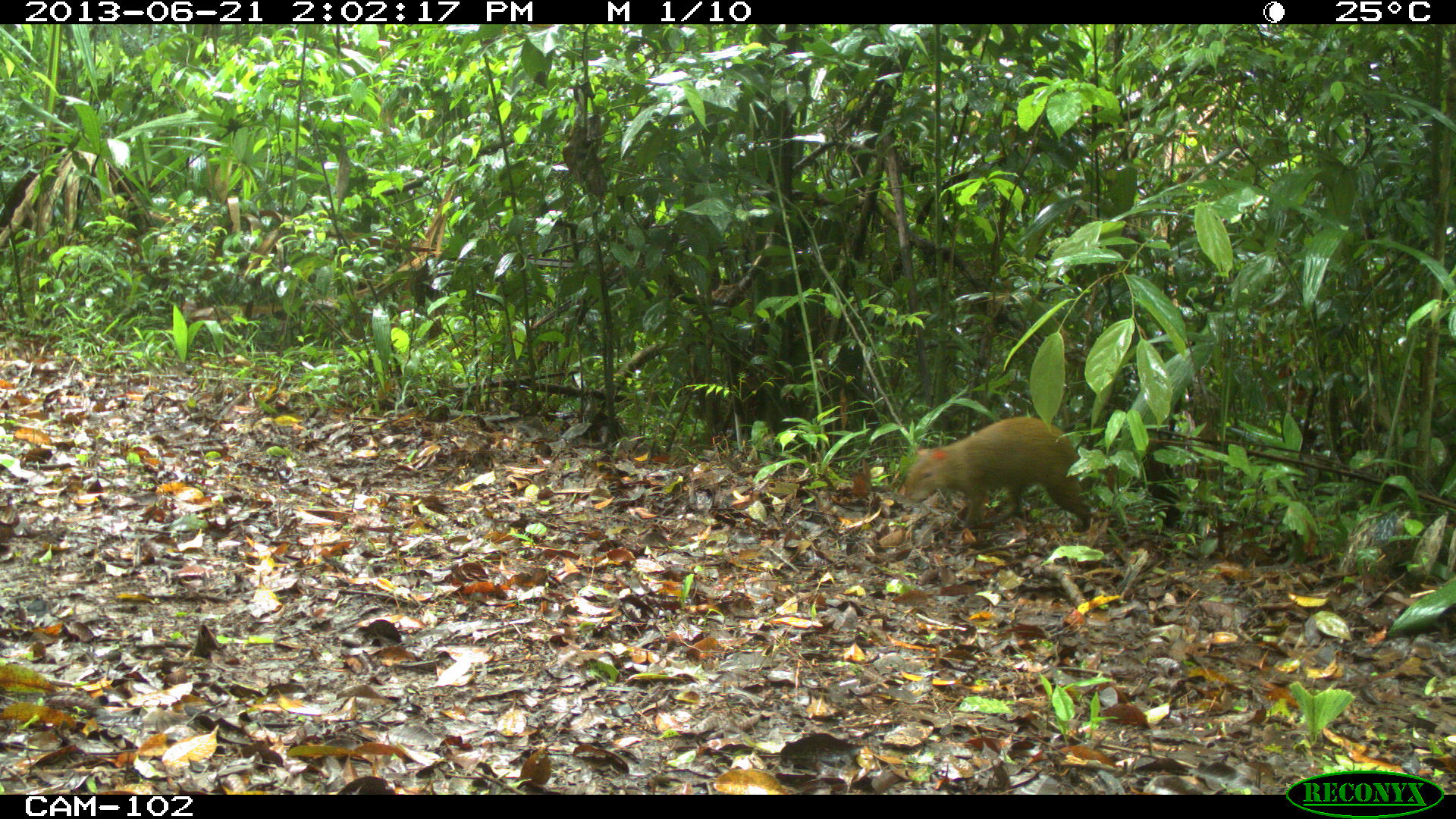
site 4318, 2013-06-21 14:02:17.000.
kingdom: Animalia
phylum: Chordata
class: Mammalia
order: Rodentia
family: Dasyproctidae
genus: Dasyprocta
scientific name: Dasyprocta punctata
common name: central american agouti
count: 1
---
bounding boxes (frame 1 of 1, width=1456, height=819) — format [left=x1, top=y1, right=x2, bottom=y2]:
dasyprocta punctata: [left=903, top=416, right=1094, bottom=534]